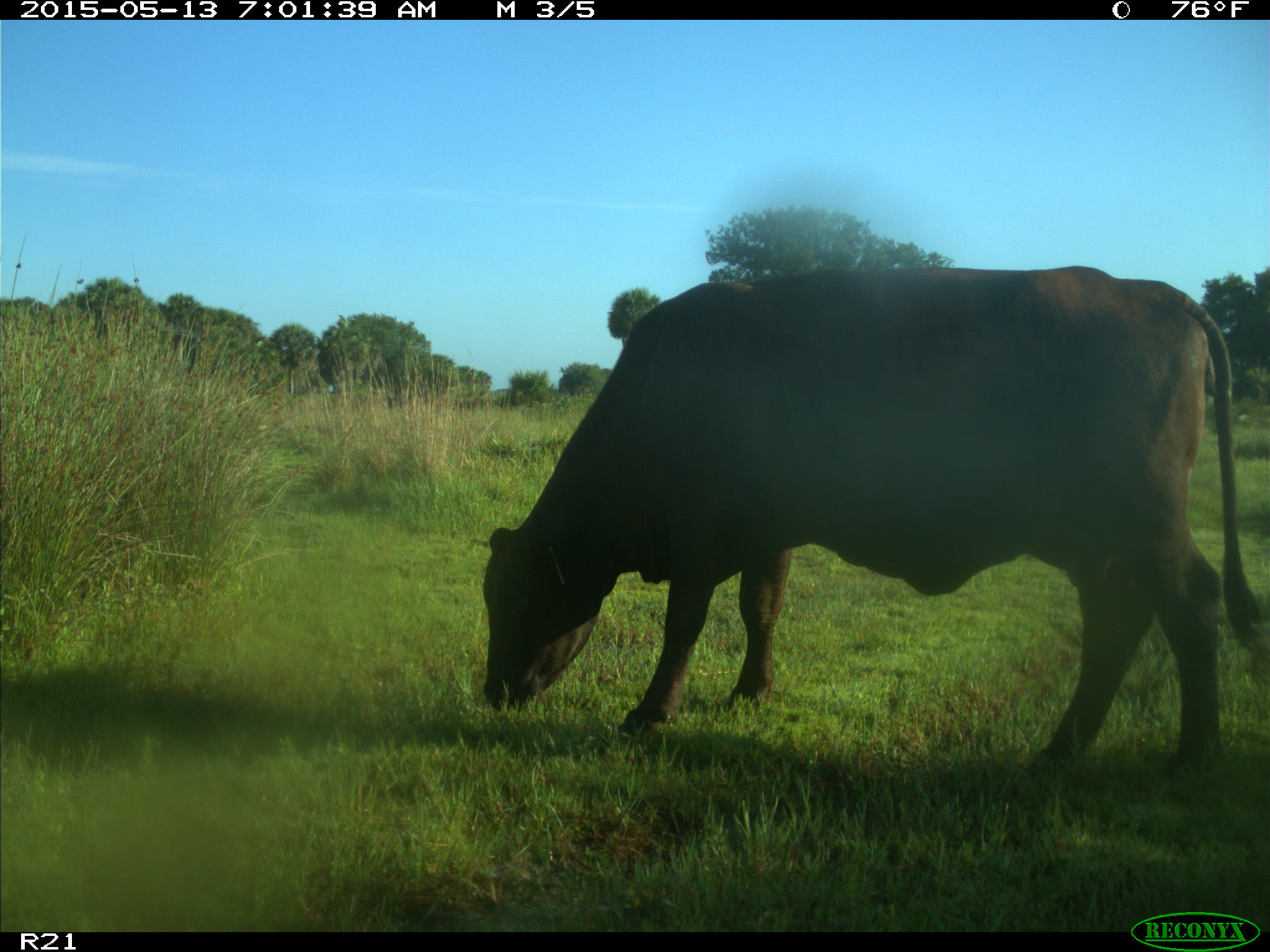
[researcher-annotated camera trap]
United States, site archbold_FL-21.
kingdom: Animalia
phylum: Chordata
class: Mammalia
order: Artiodactyla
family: Bovidae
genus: Bos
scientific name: Bos taurus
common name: domestic cow